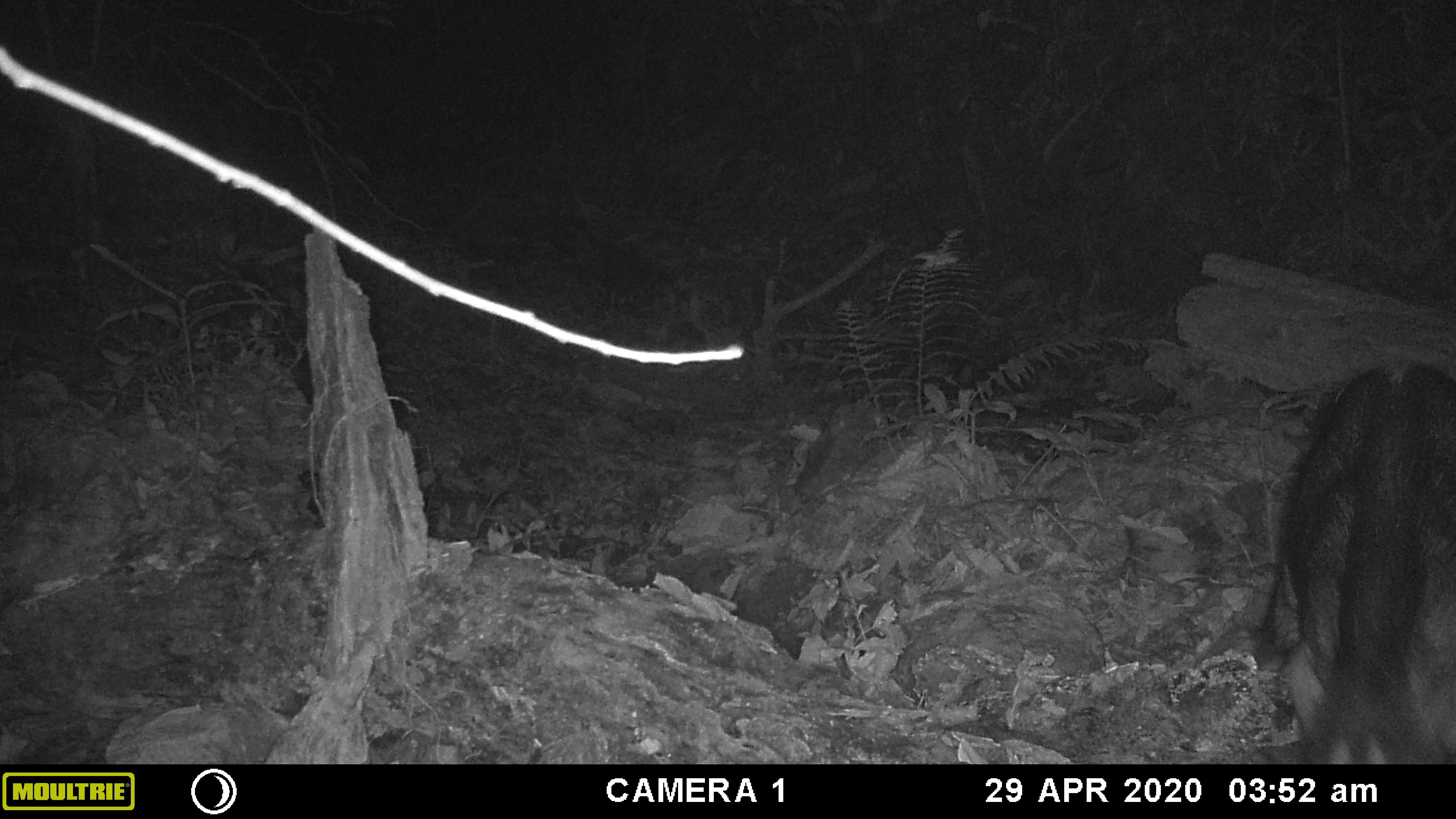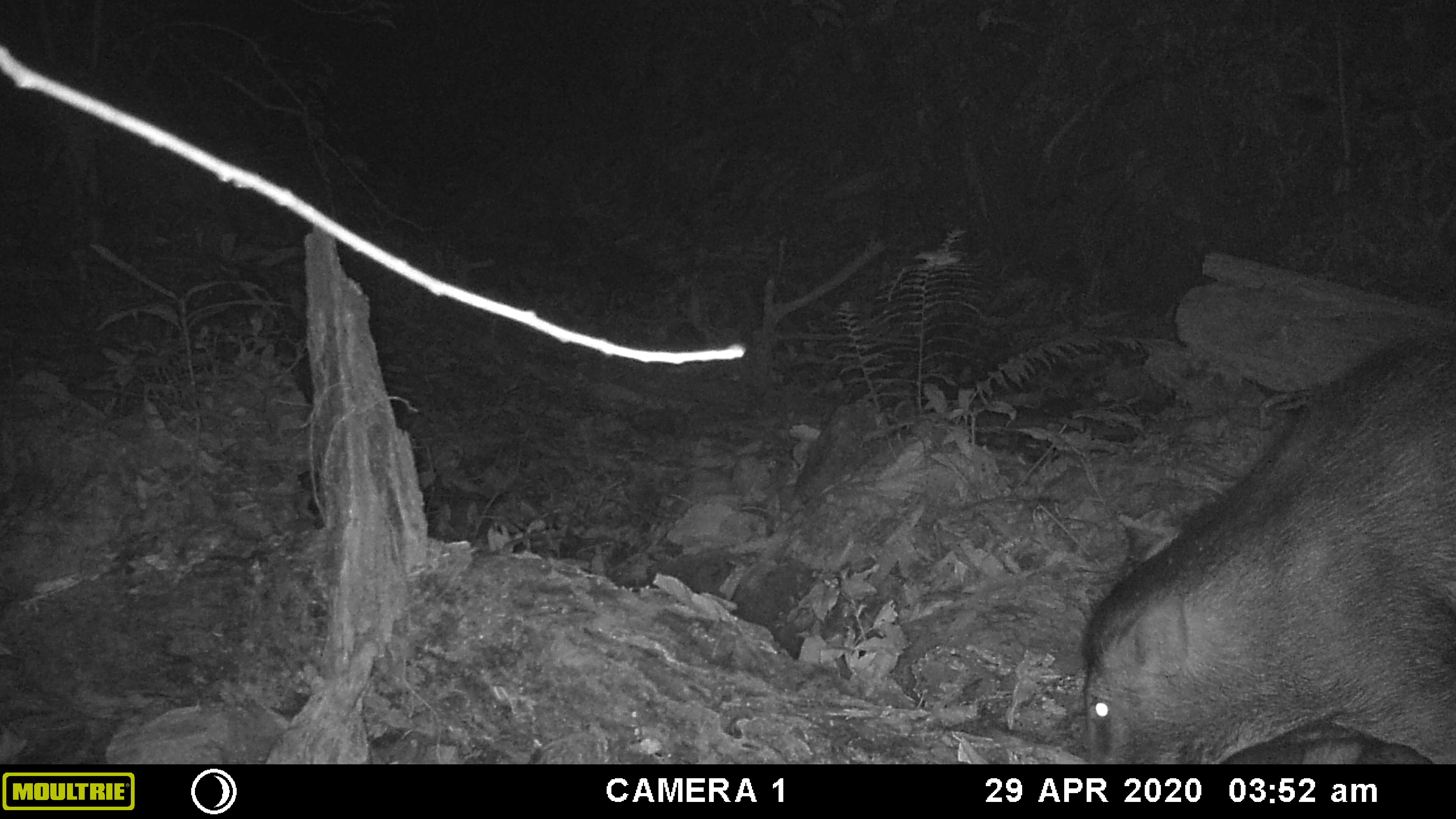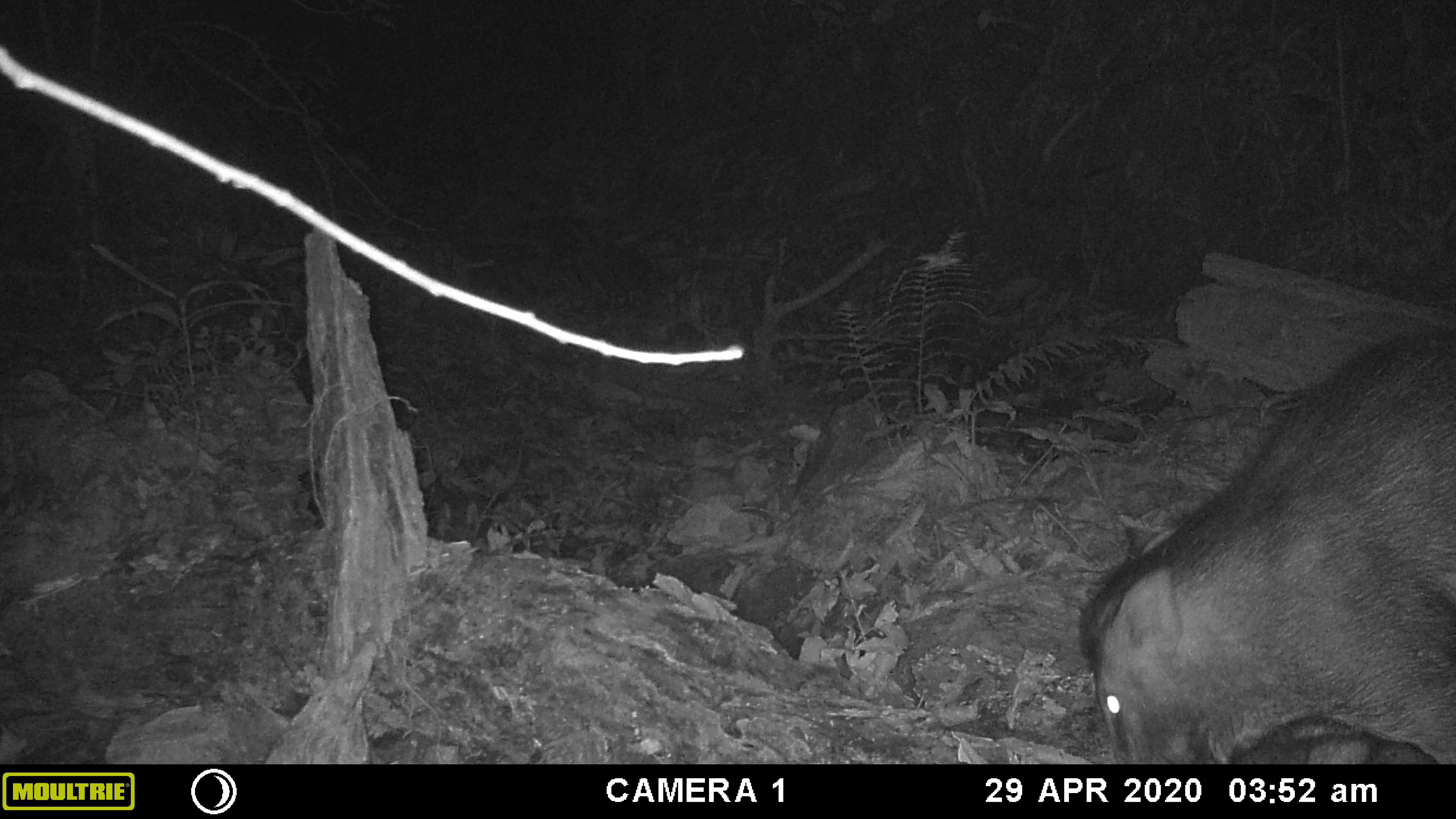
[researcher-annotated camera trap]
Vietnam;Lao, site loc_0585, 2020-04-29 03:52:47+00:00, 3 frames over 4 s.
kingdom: Animalia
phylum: Chordata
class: Mammalia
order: Artiodactyla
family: Suidae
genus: Sus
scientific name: Sus scrofa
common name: eurasian wild pig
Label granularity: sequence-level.